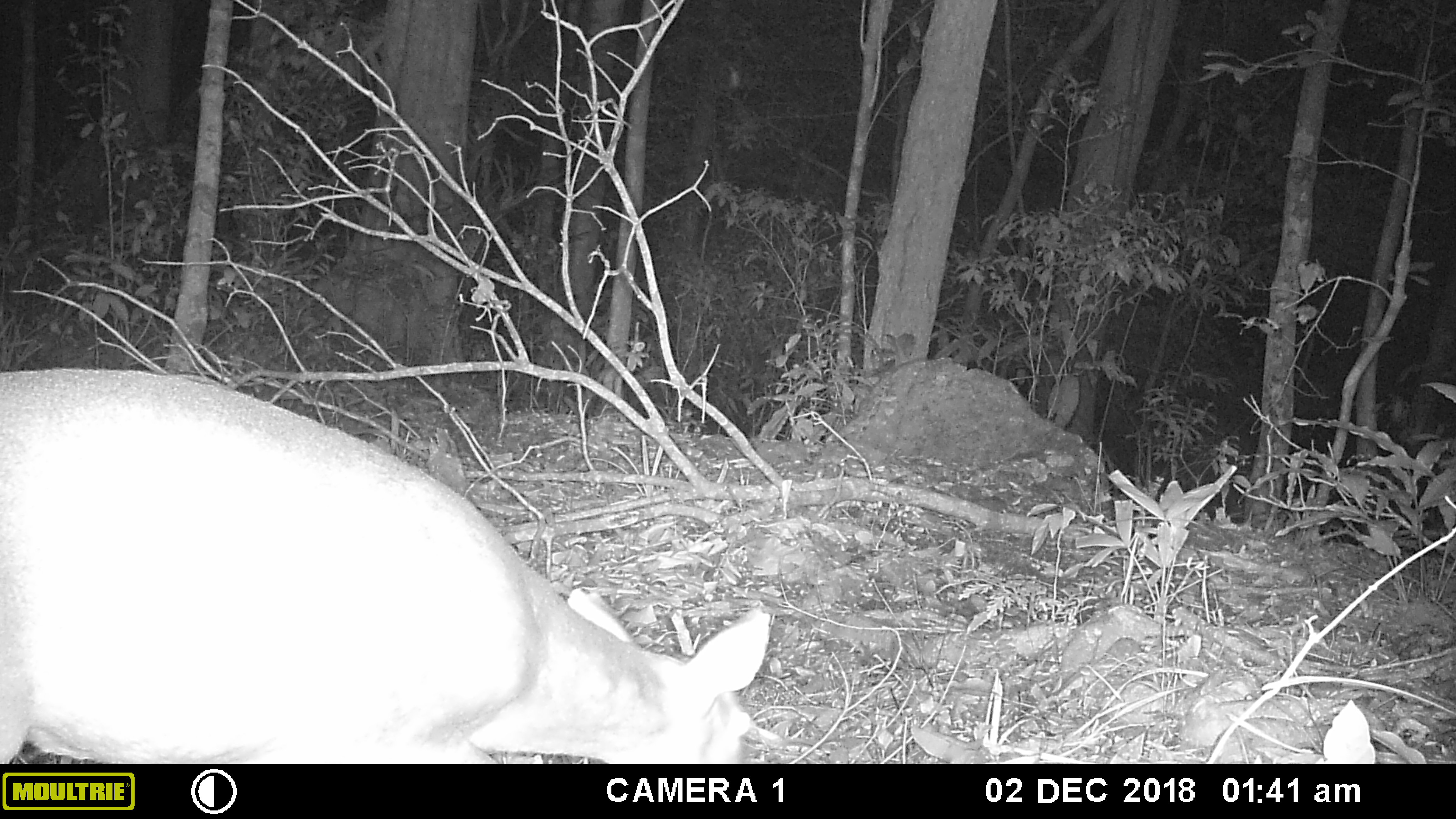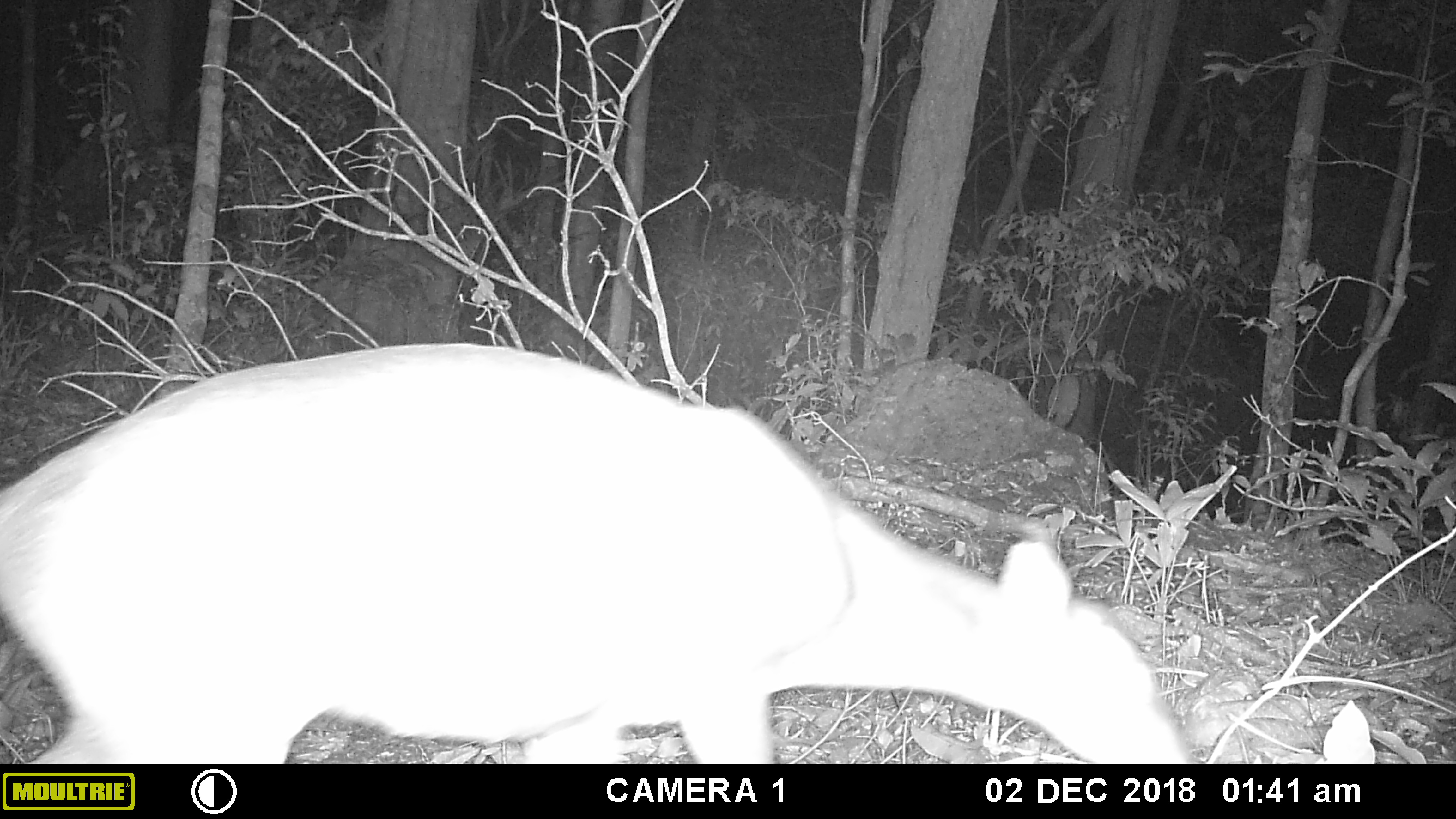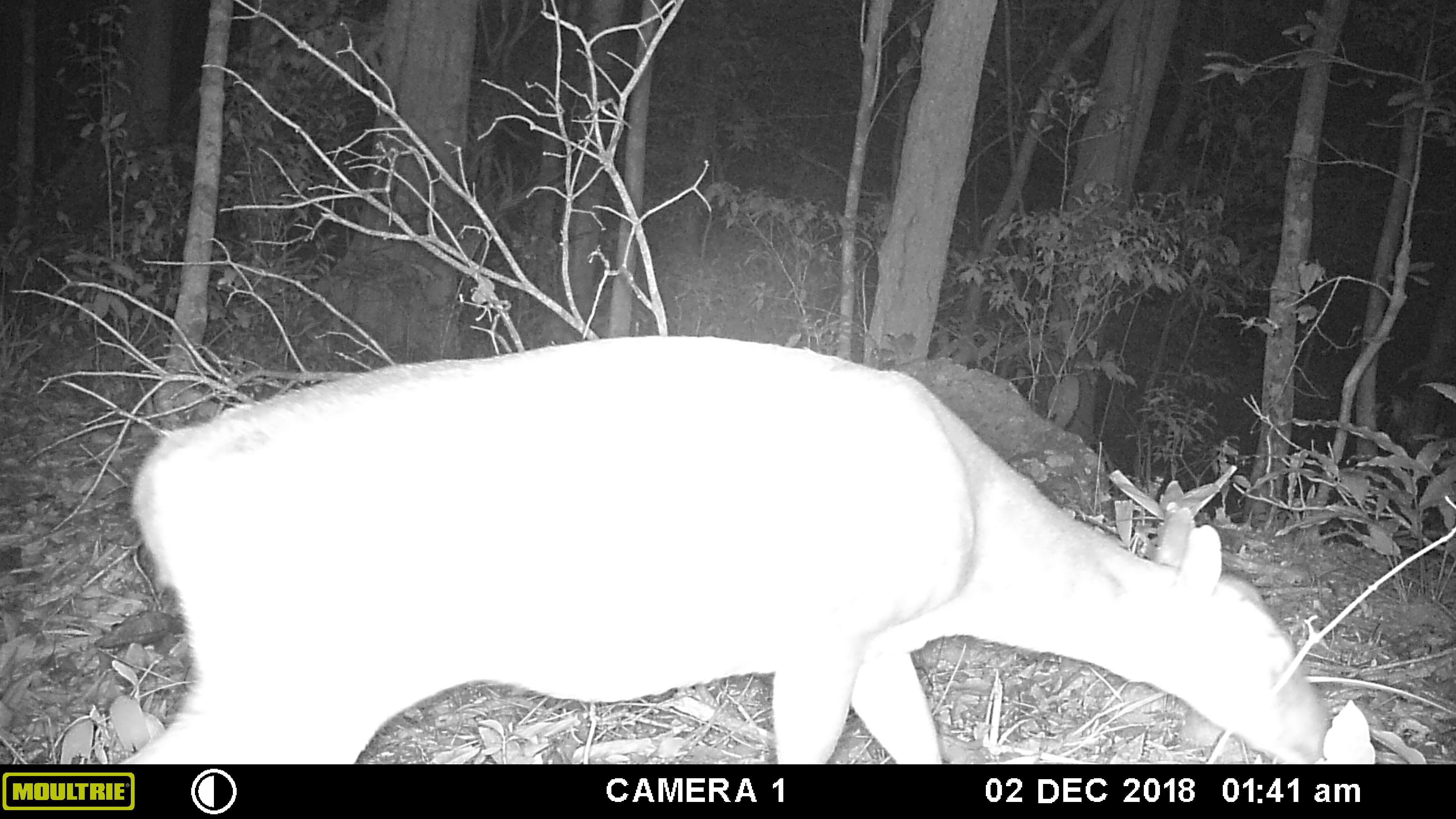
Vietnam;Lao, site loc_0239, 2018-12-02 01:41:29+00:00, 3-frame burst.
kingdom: Animalia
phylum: Chordata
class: Mammalia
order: Artiodactyla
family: Cervidae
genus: Muntiacus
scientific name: Muntiacus vuquangensis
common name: large-antlered muntjac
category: large antlered muntjac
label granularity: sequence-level